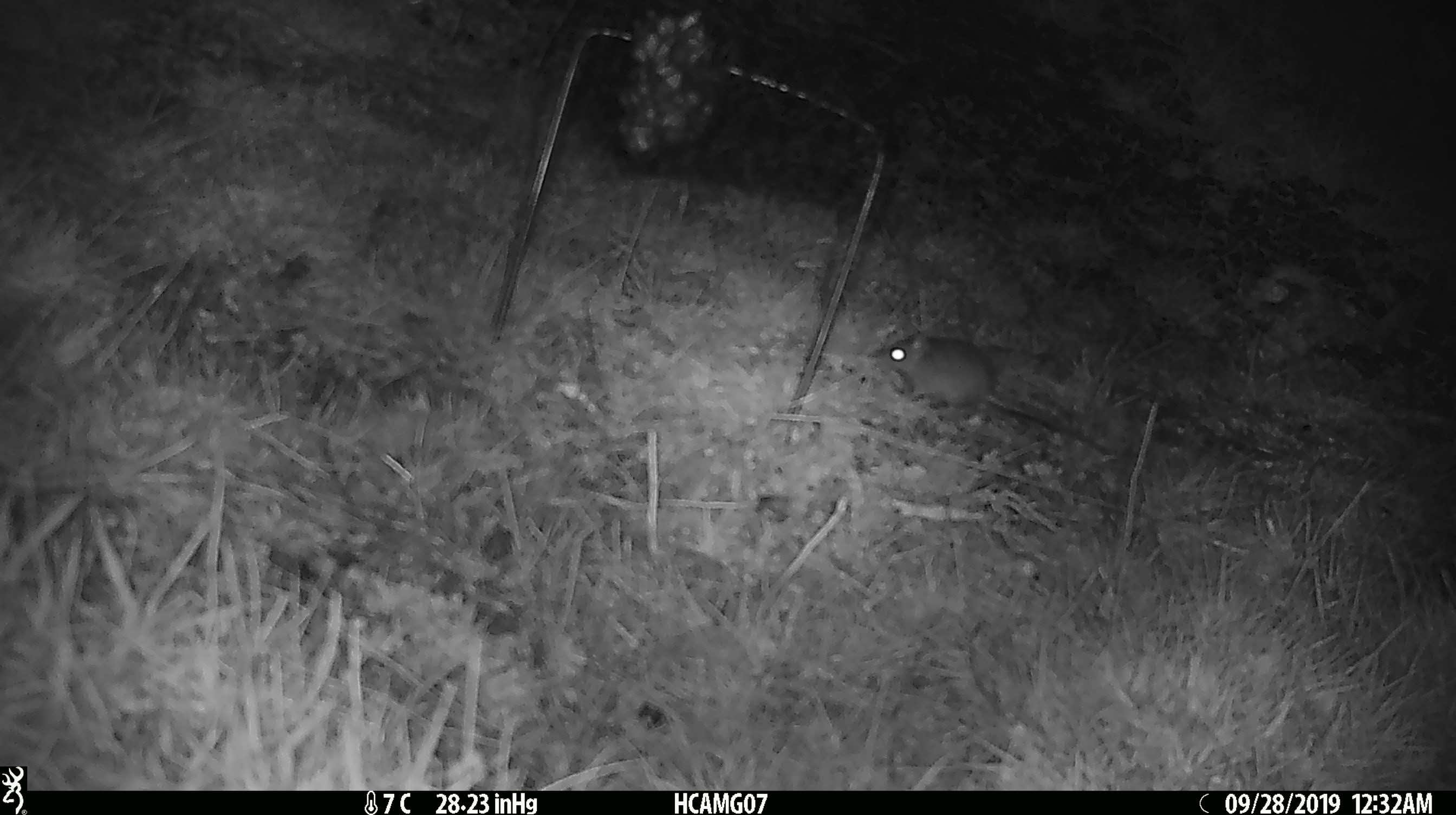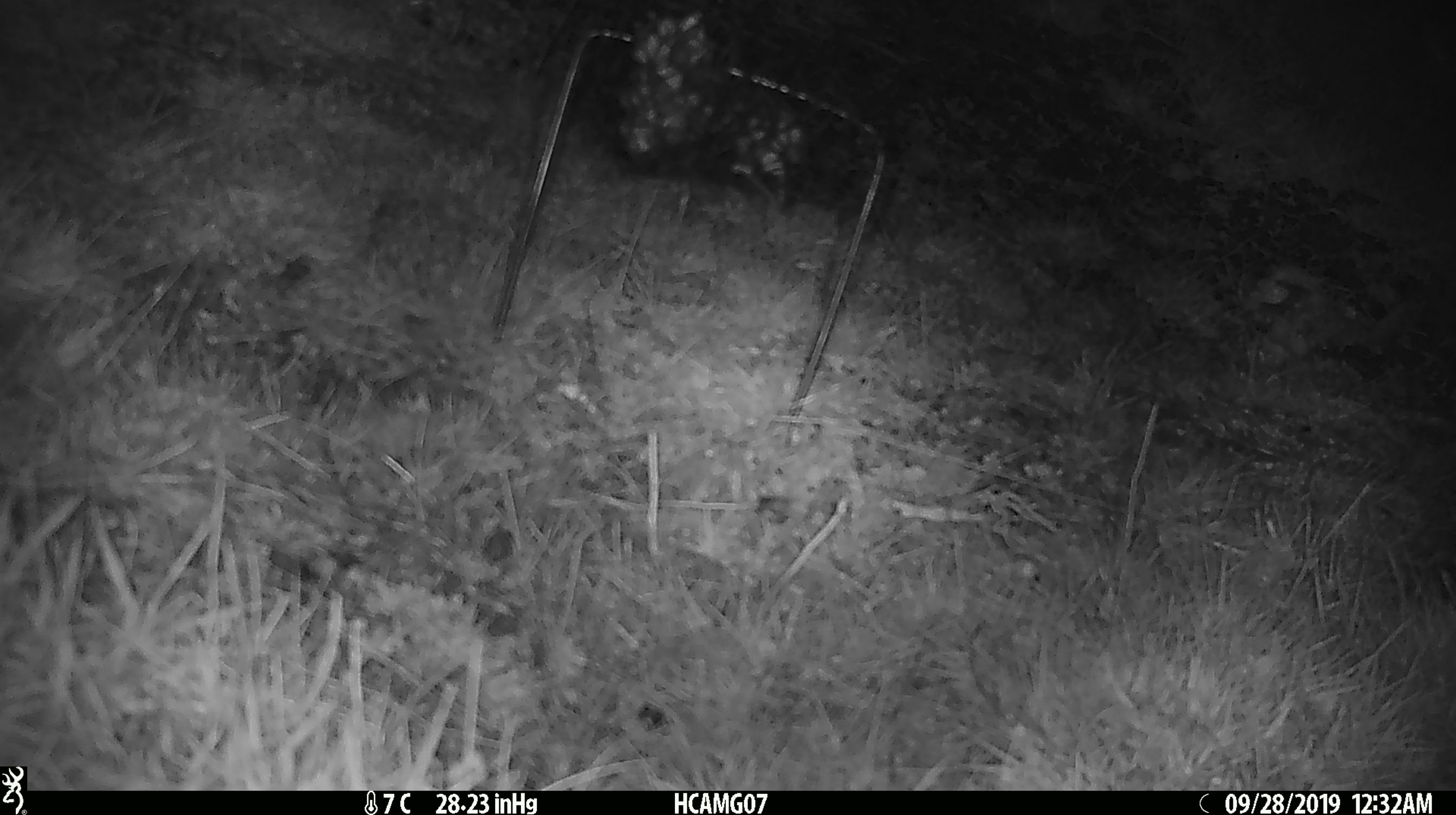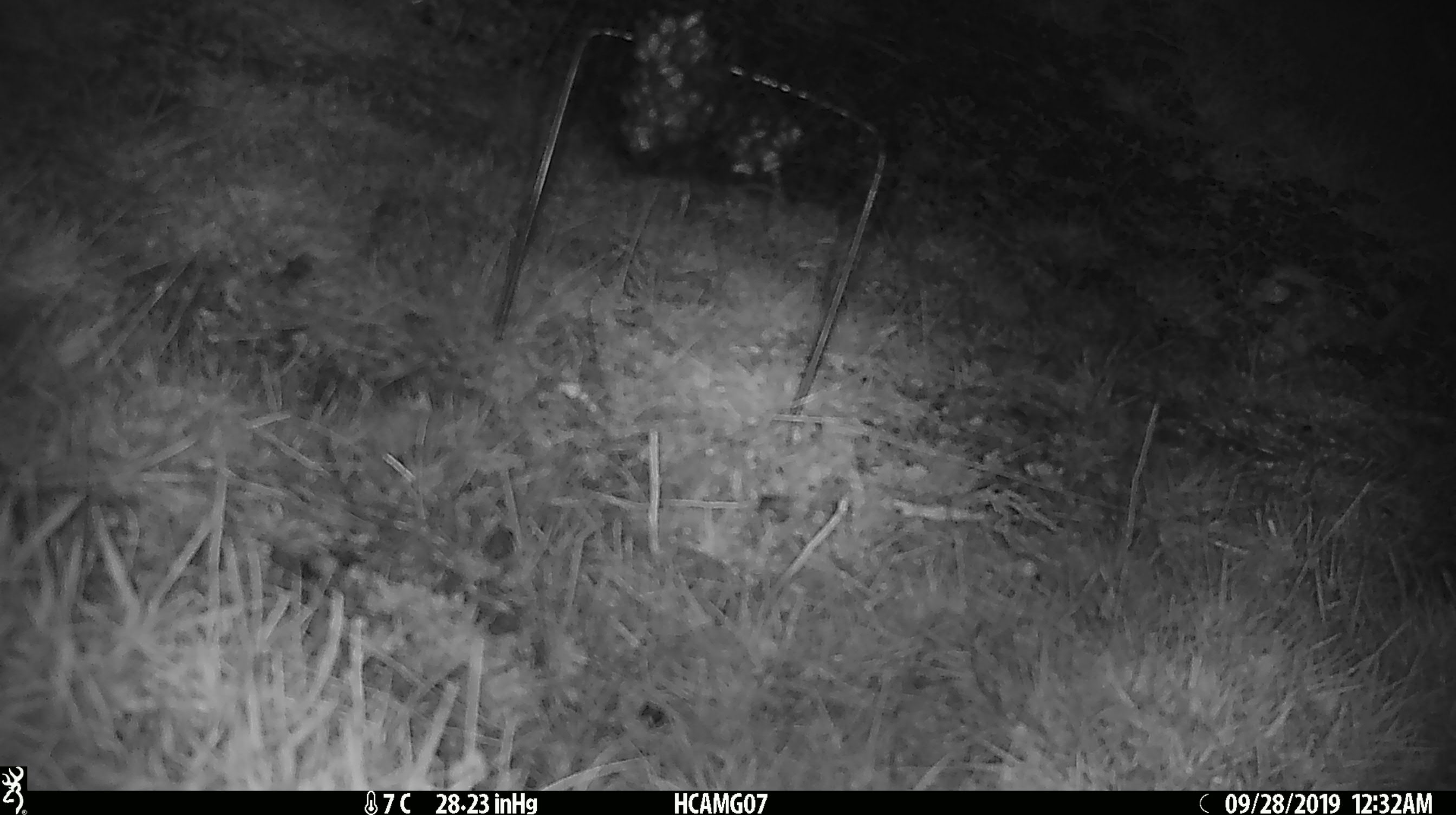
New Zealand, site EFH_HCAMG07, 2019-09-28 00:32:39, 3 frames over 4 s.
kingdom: Animalia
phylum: Chordata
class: Mammalia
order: Rodentia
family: Muridae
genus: Mus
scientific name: Mus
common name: mouse